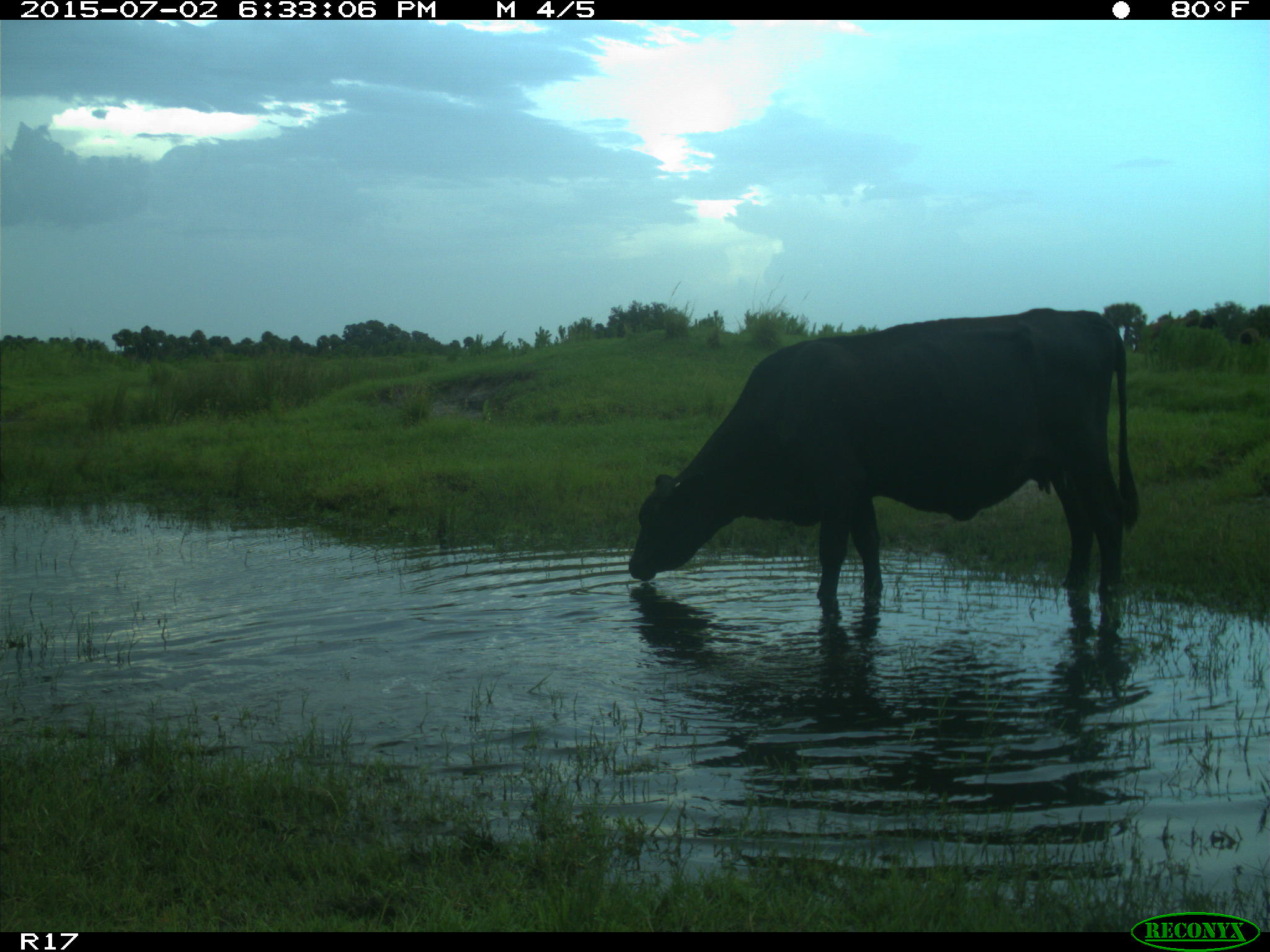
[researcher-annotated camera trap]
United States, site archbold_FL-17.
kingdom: Animalia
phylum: Chordata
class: Mammalia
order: Artiodactyla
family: Bovidae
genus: Bos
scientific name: Bos taurus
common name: domestic cow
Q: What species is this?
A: Bos taurus (domestic cow).